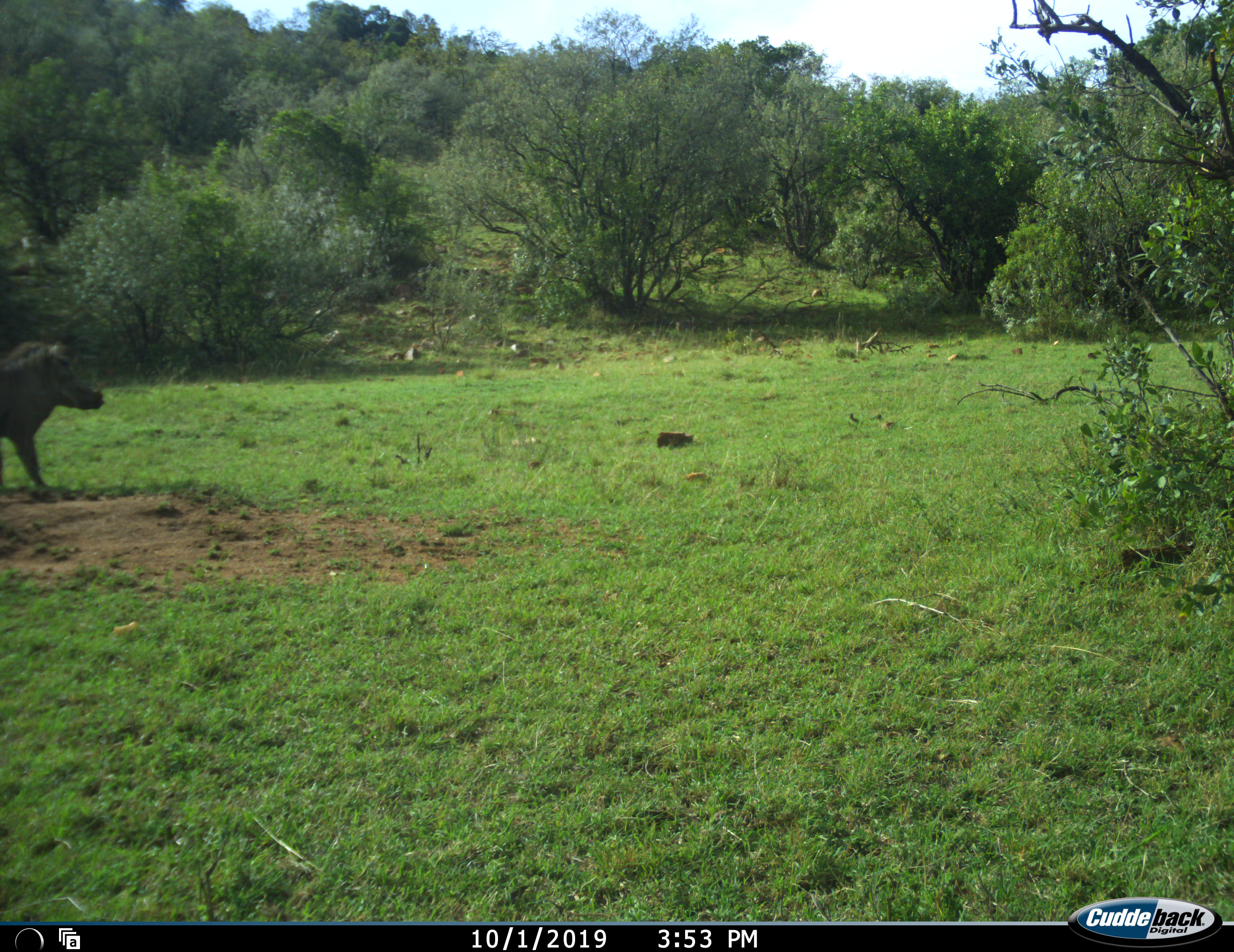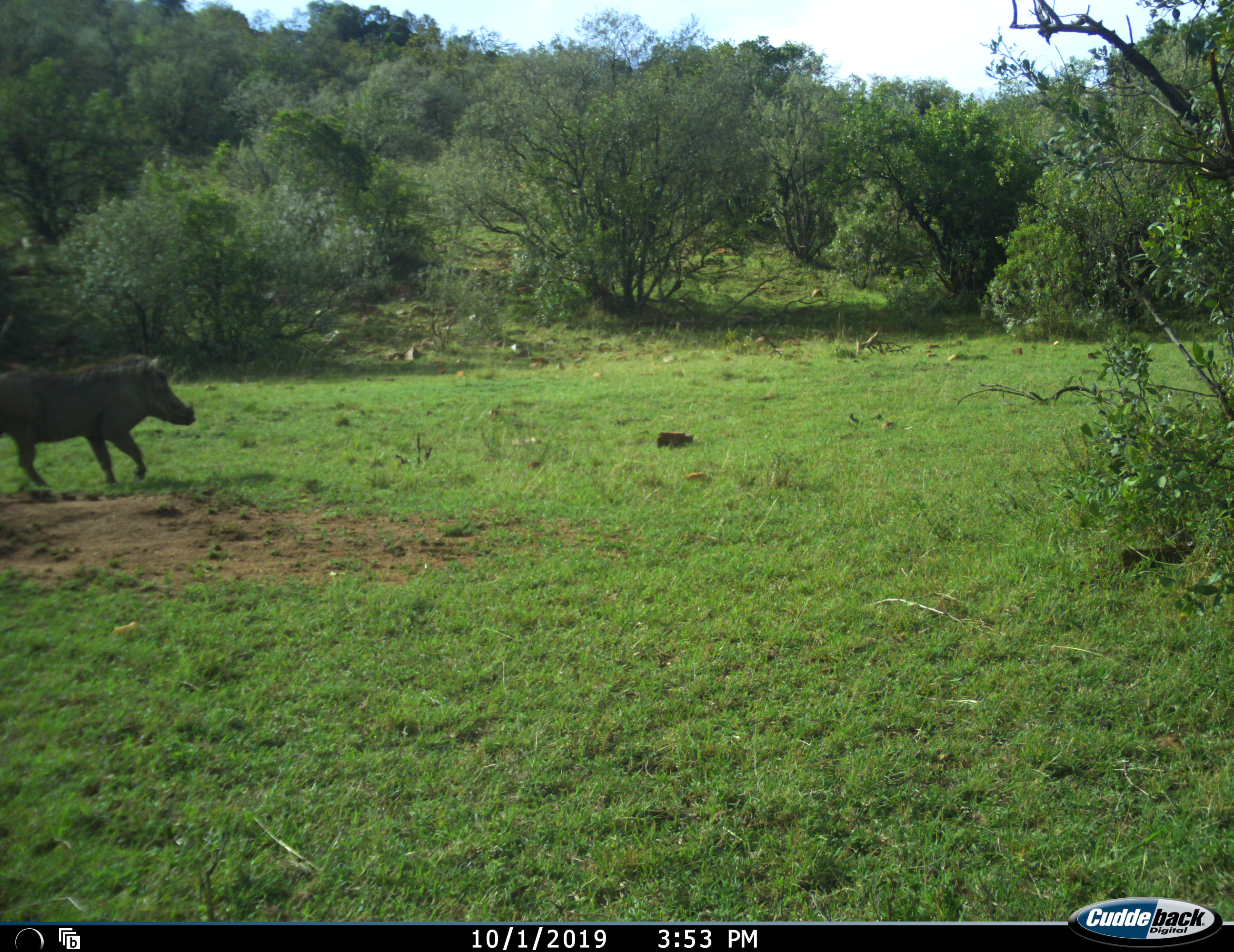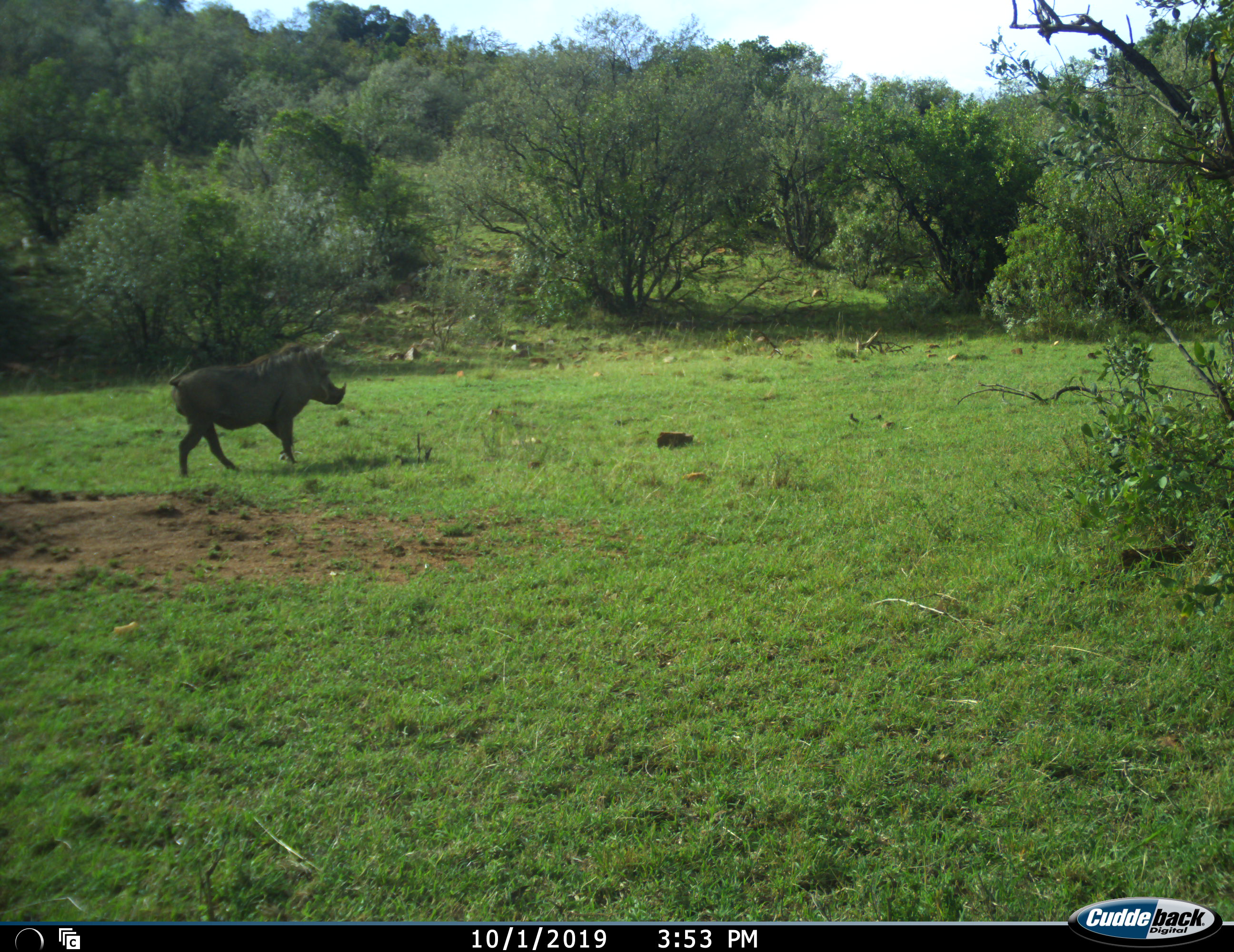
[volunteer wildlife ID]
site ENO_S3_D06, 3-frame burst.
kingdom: Animalia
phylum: Chordata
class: Mammalia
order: Artiodactyla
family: Suidae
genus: Phacochoerus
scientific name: Phacochoerus africanus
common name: warthog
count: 1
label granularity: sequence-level